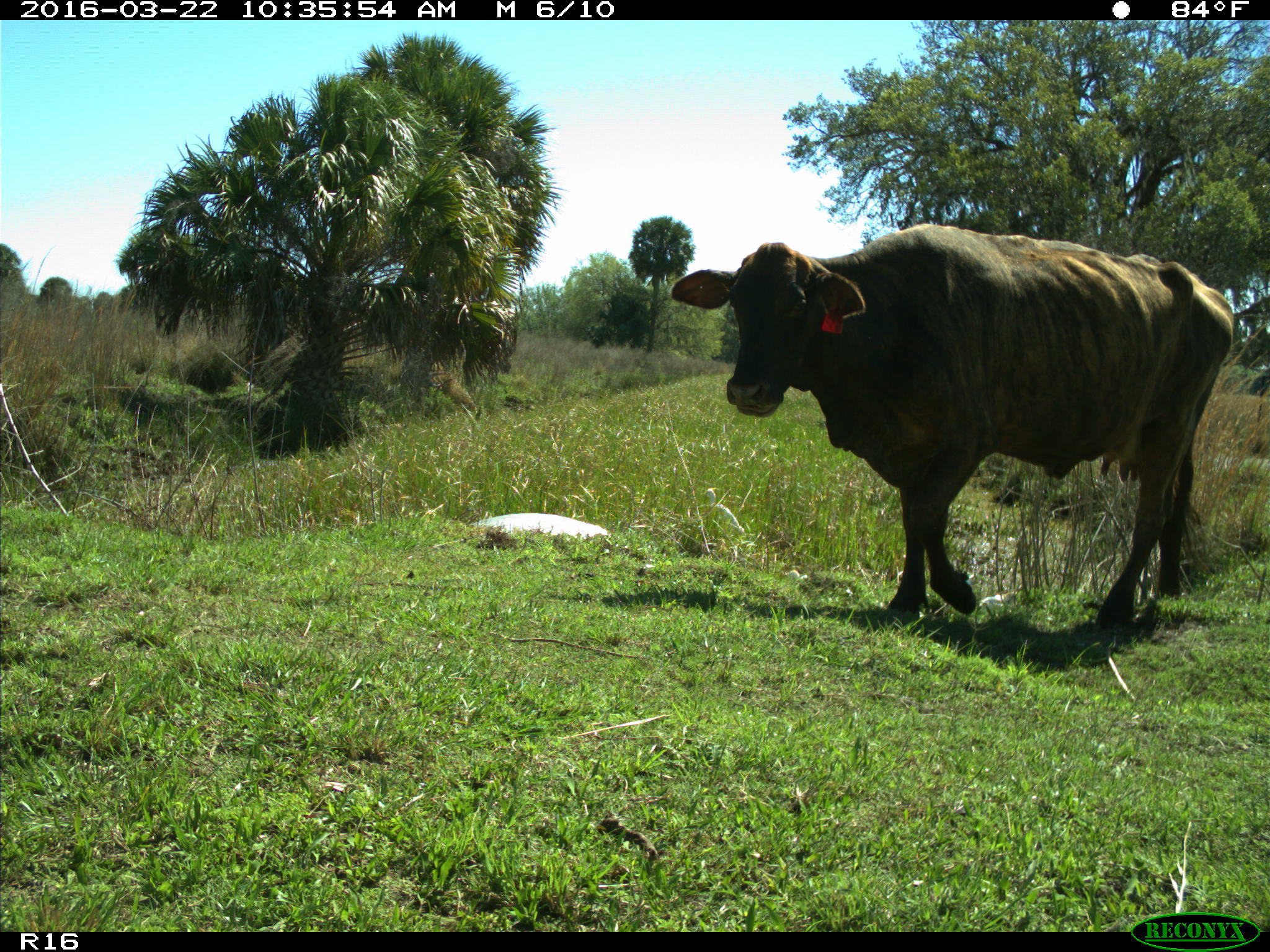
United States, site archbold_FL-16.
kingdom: Animalia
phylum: Chordata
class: Mammalia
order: Artiodactyla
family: Bovidae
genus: Bos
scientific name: Bos taurus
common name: domestic cow